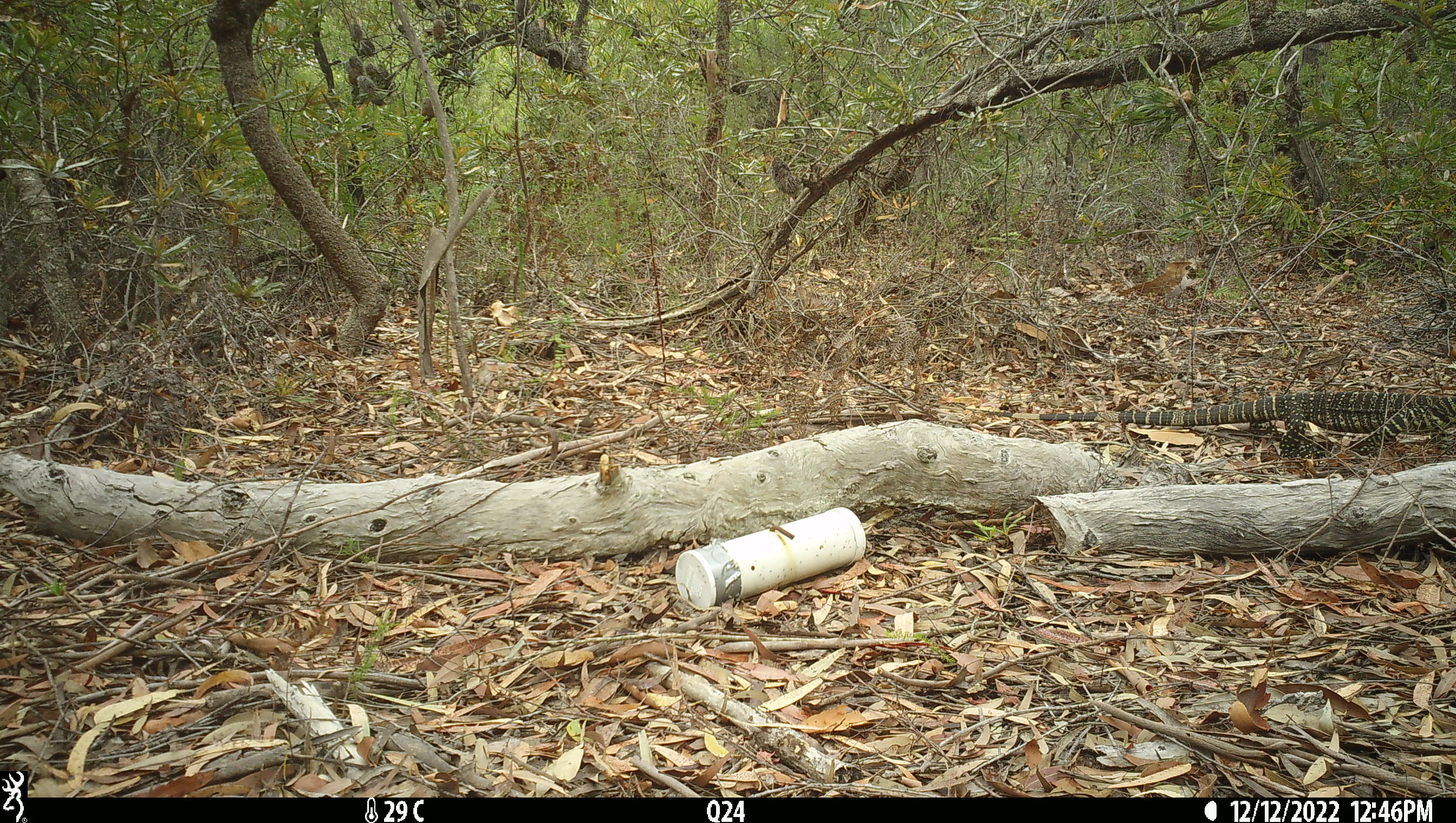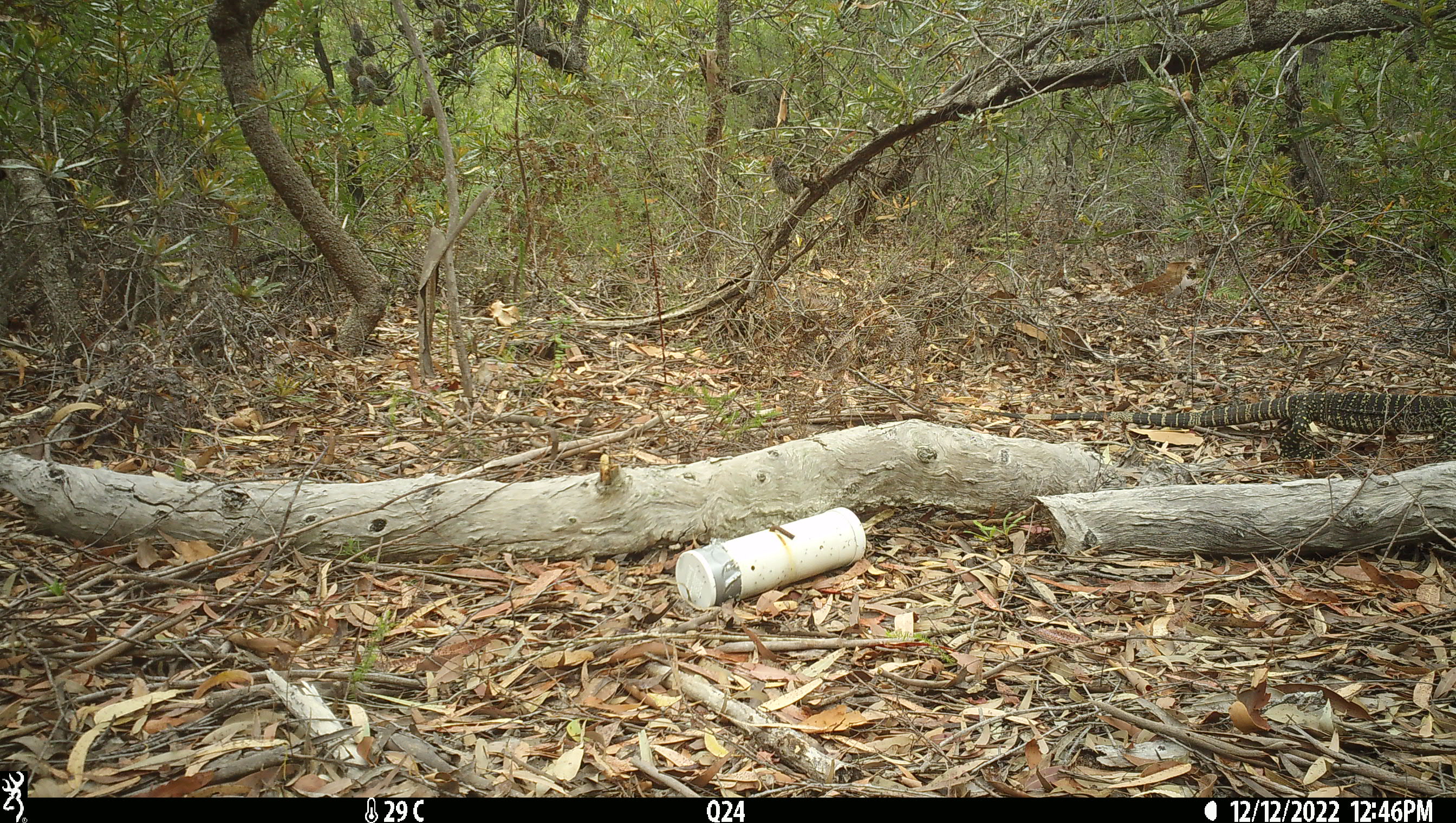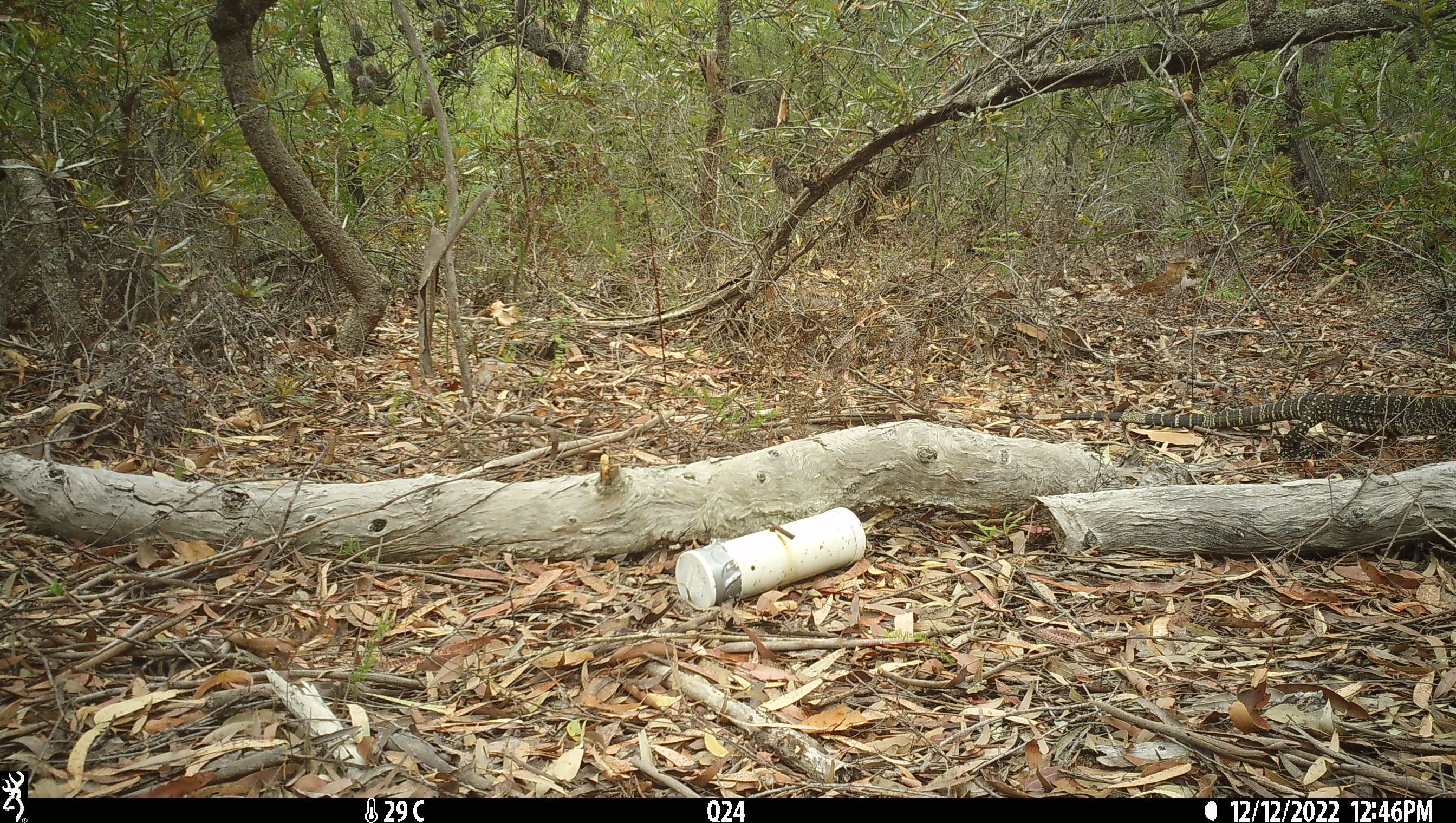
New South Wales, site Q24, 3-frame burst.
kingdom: Animalia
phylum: Chordata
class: Reptilia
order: Squamata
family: Varanidae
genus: Varanus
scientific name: Varanus varius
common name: lace monitor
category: goanna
Goanna (lace monitor) (Varanus varius).